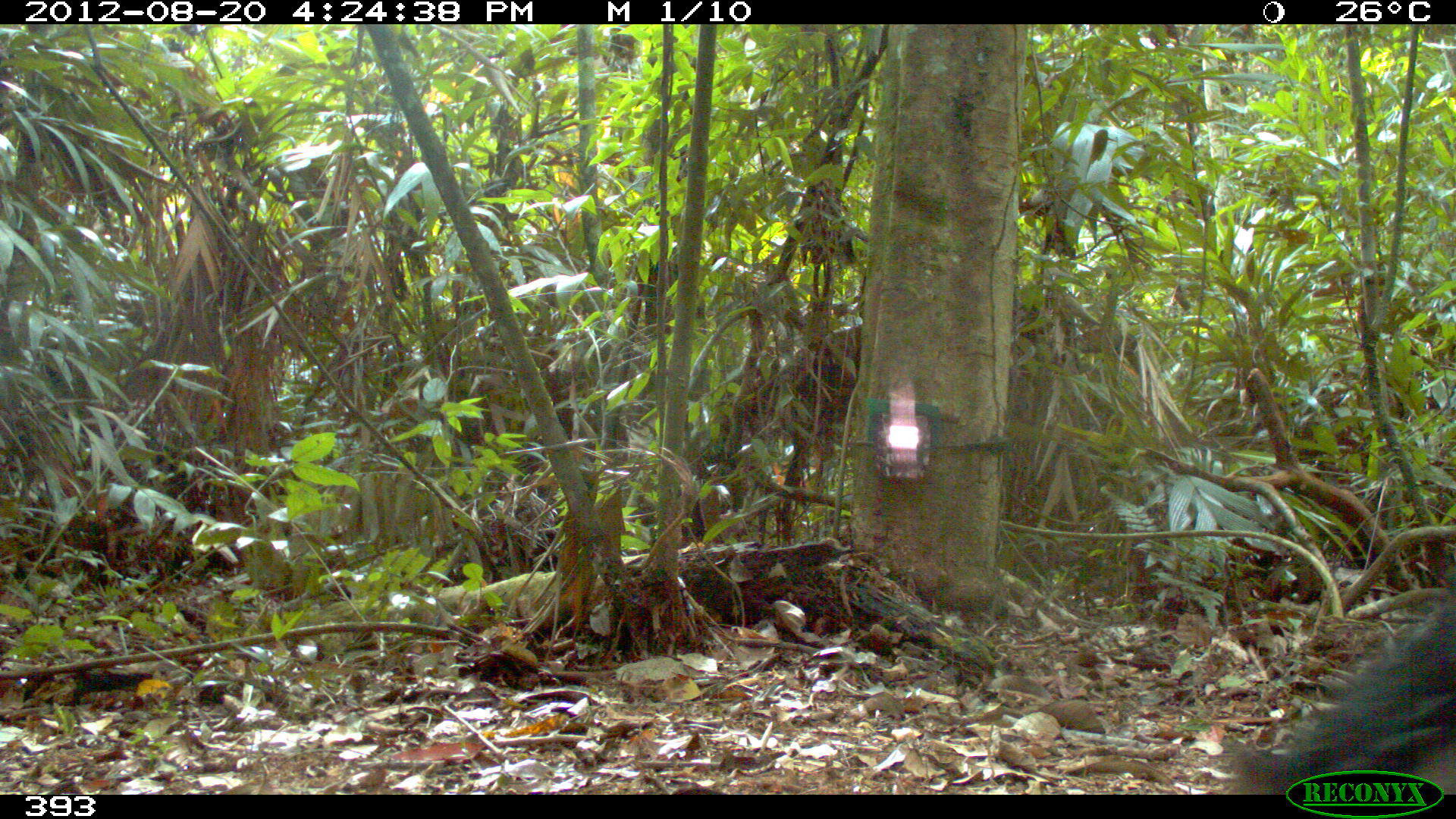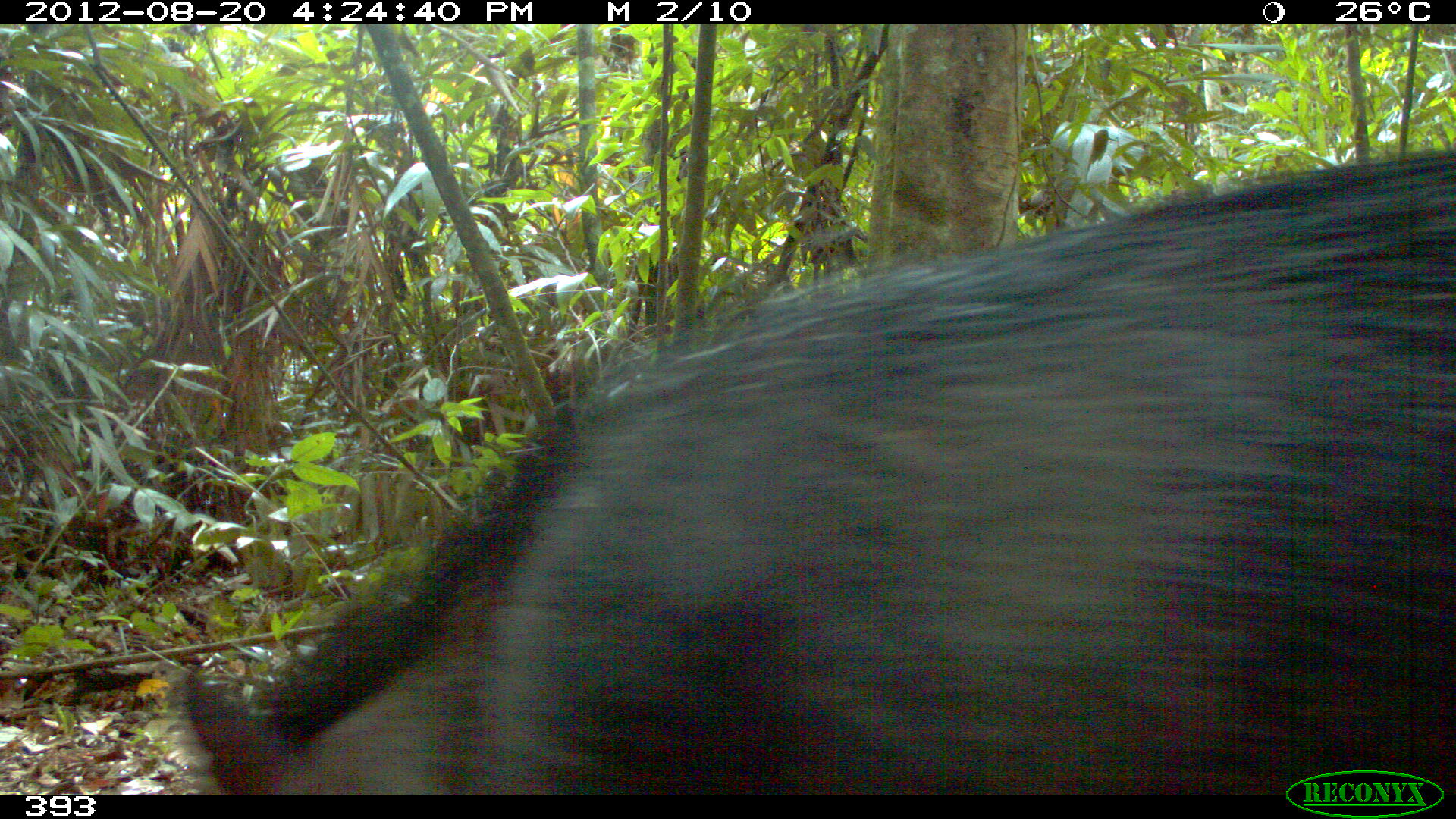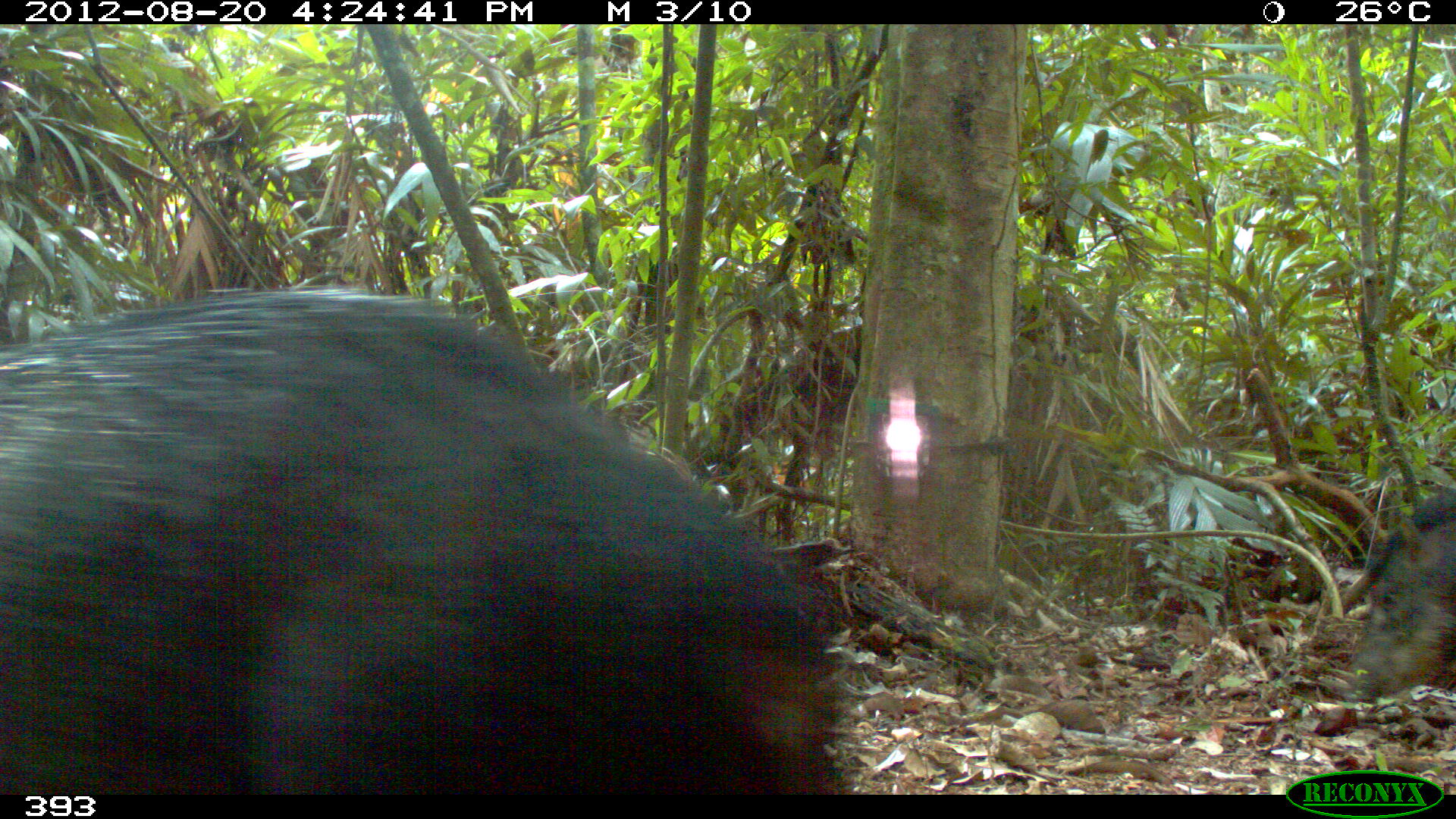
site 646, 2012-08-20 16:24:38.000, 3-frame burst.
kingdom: Animalia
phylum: Chordata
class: Mammalia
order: Artiodactyla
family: Tayassuidae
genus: Tayassu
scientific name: Tayassu pecari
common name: white-lipped peccary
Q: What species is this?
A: Tayassu pecari (white-lipped peccary).